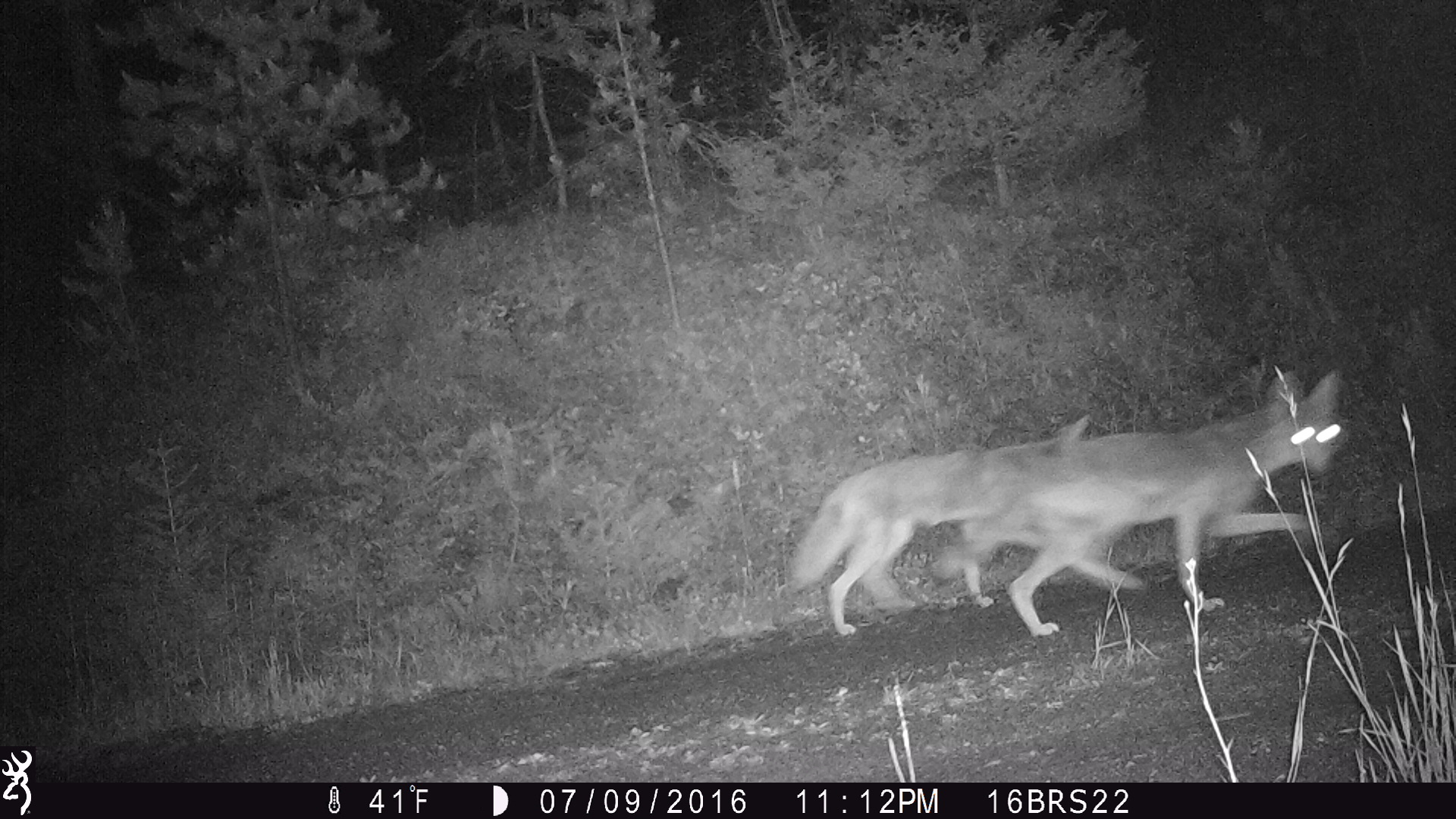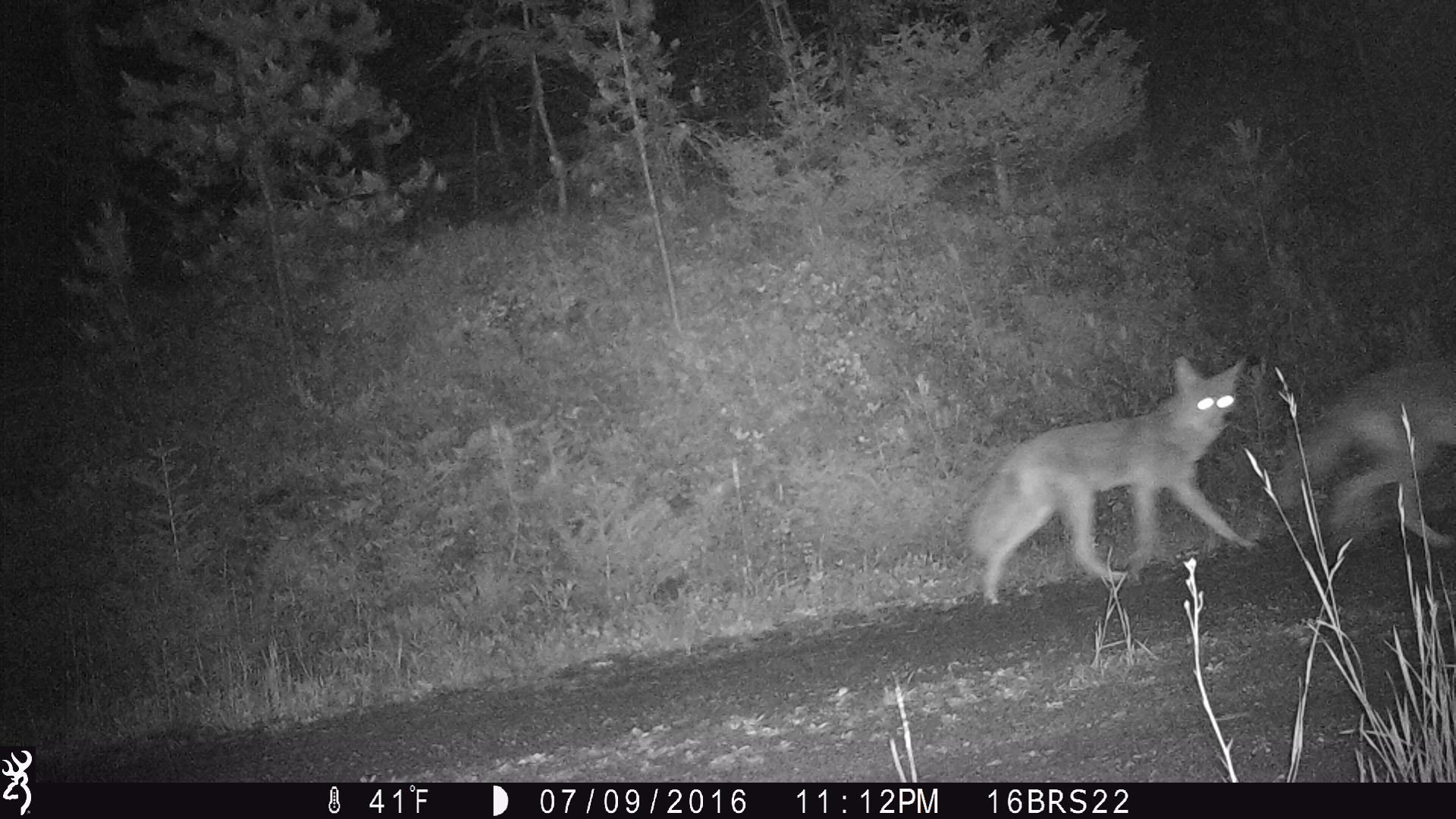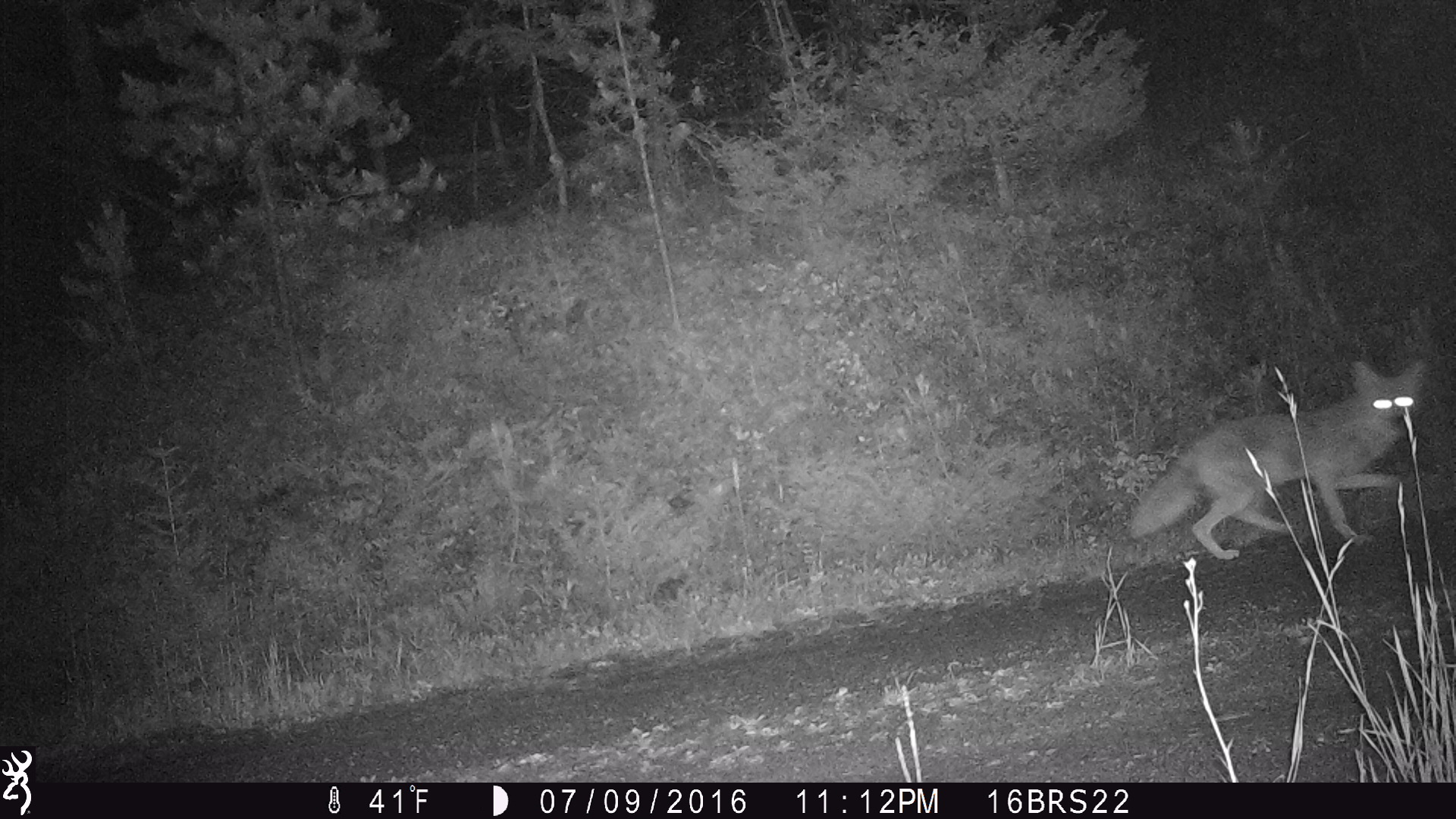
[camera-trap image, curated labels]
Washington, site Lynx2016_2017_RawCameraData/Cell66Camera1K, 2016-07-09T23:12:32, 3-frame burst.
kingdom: Animalia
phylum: Chordata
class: Mammalia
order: Carnivora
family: Canidae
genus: Canis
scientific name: Canis latrans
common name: coyote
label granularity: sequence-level